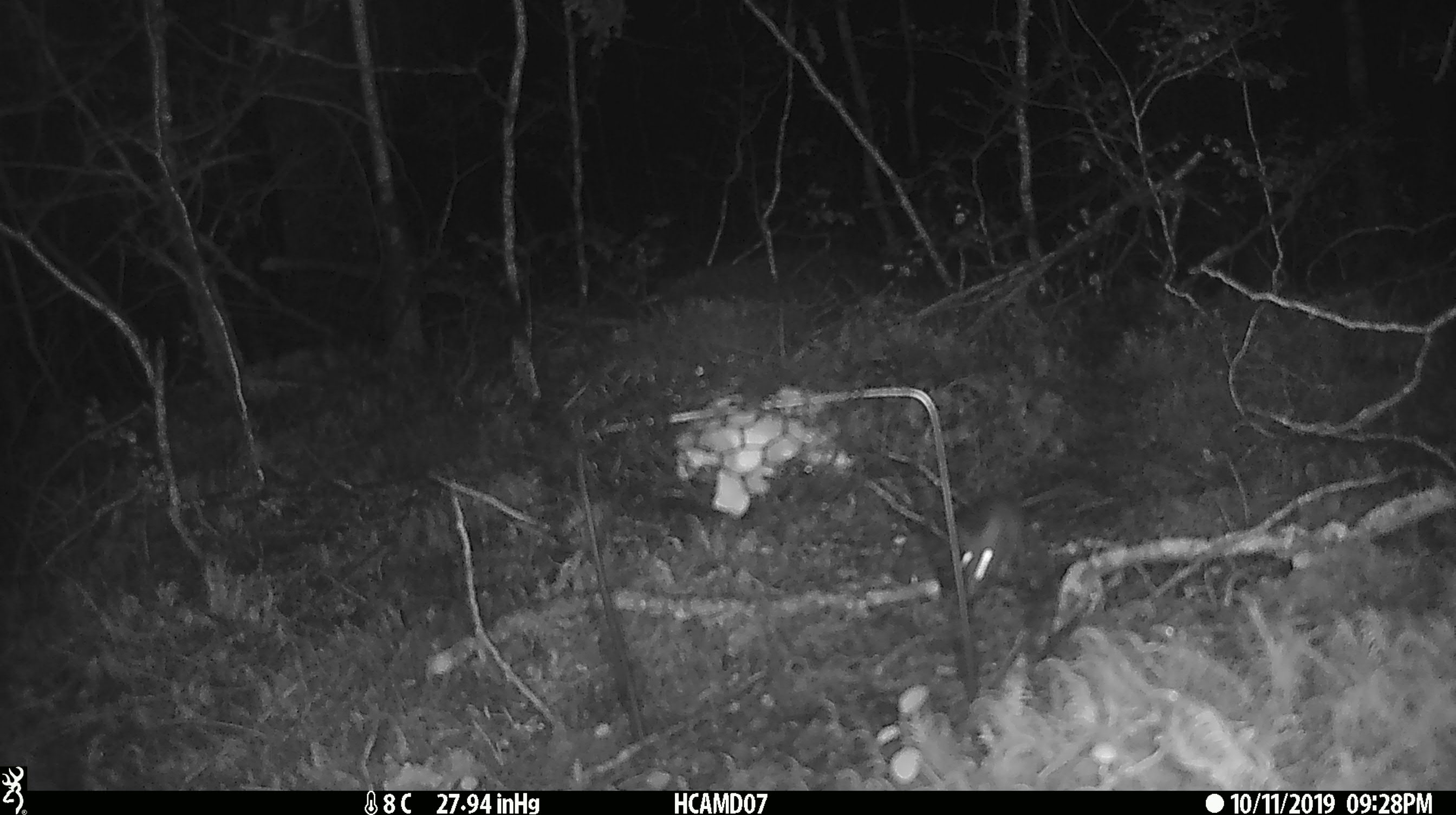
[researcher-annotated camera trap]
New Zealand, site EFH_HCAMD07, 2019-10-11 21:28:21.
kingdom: Animalia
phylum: Chordata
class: Mammalia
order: Rodentia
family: Muridae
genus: Mus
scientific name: Mus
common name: mouse